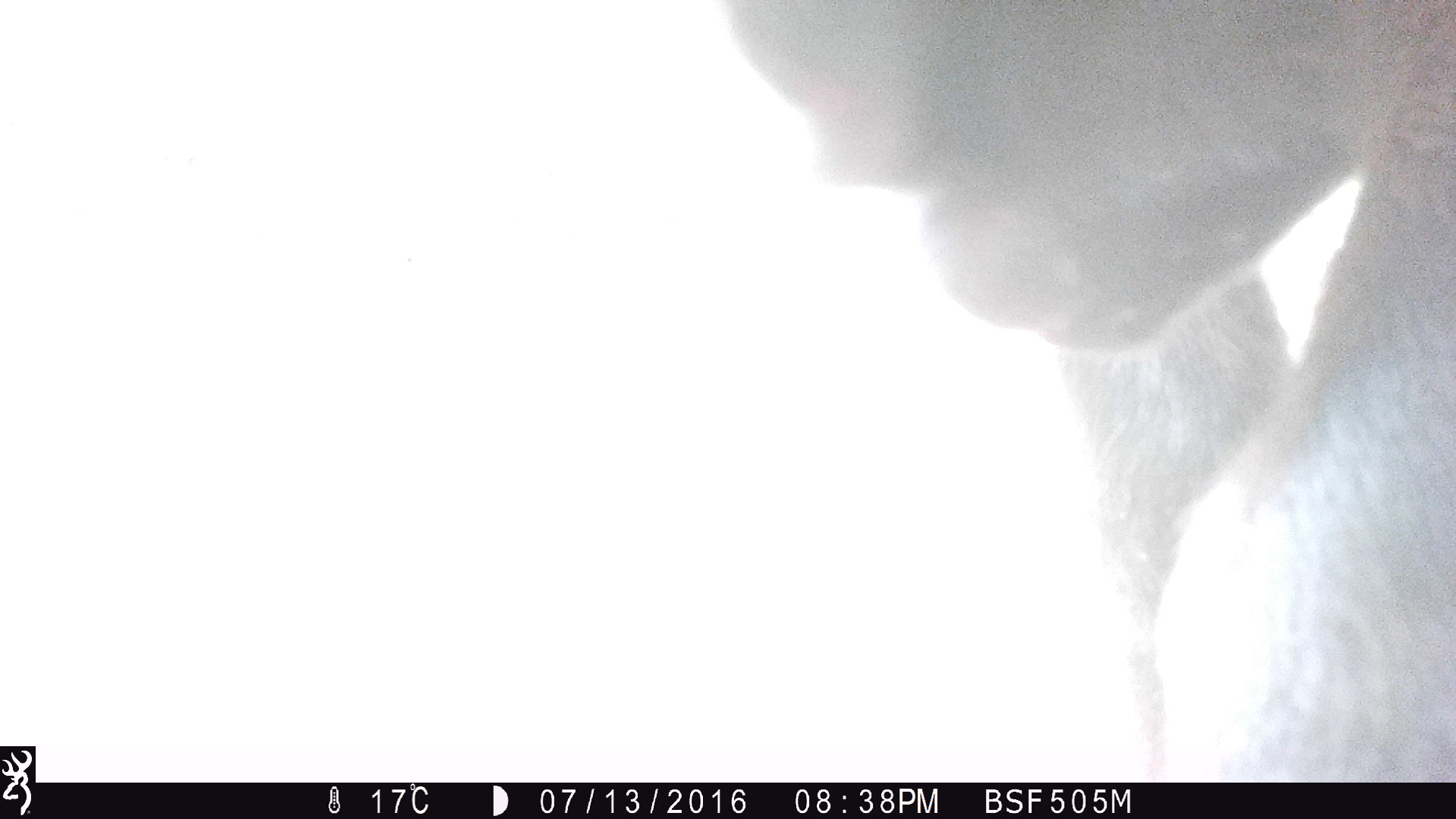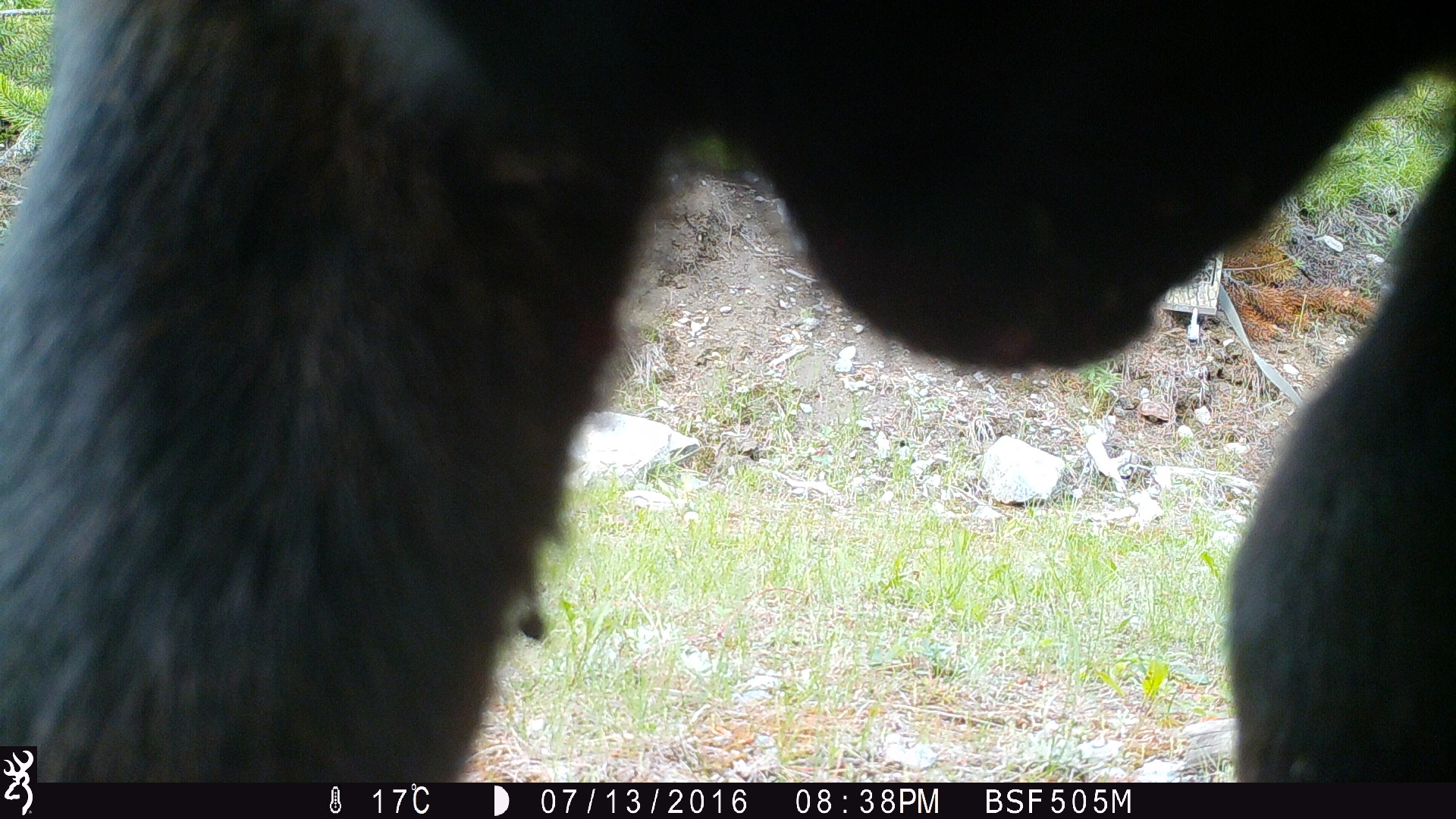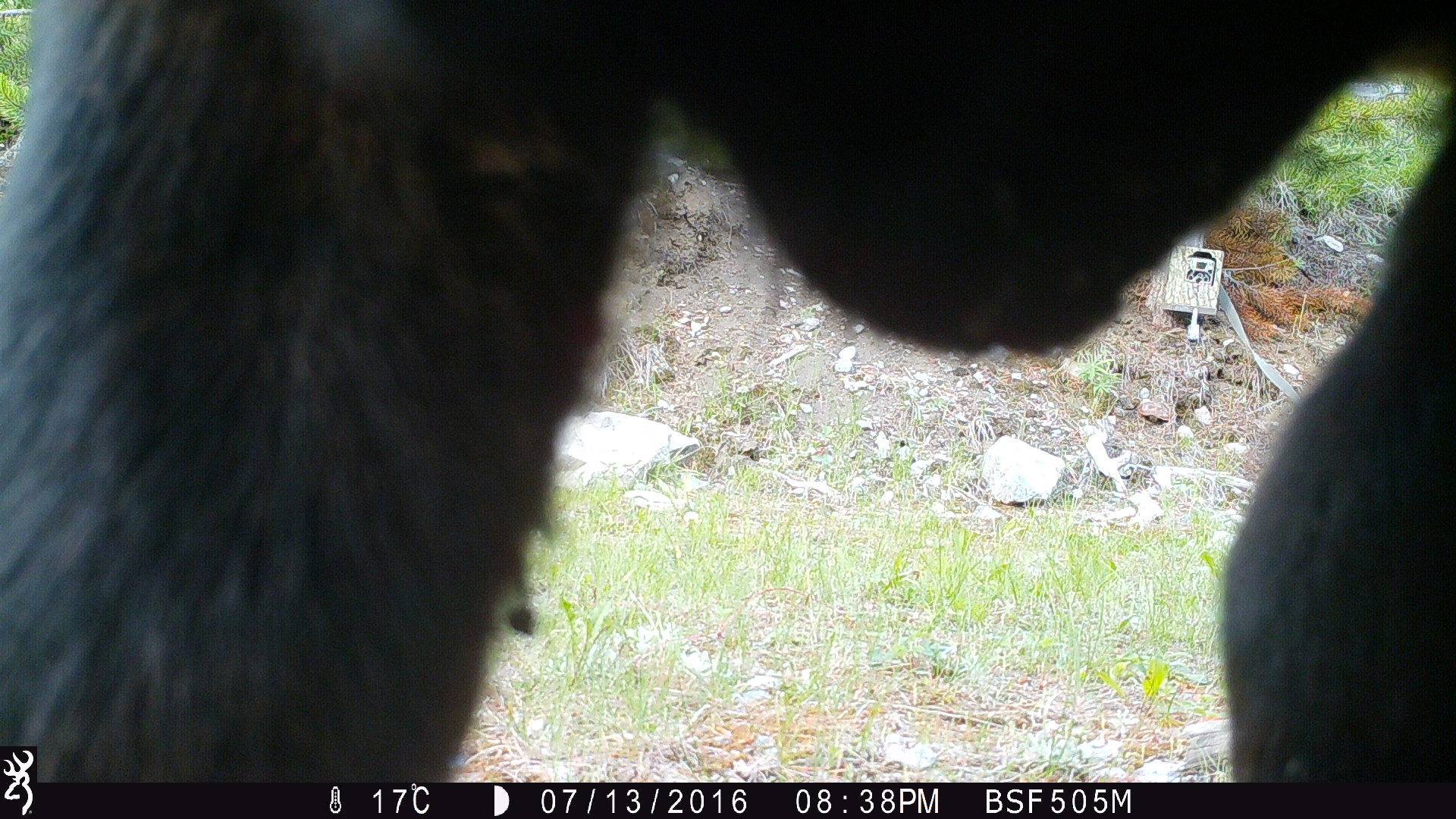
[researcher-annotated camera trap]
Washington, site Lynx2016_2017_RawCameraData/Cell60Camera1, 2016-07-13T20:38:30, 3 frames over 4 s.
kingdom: Animalia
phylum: Chordata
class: Mammalia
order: Artiodactyla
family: Bovidae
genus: Bos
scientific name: Bos taurus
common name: domestic cattle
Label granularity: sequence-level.